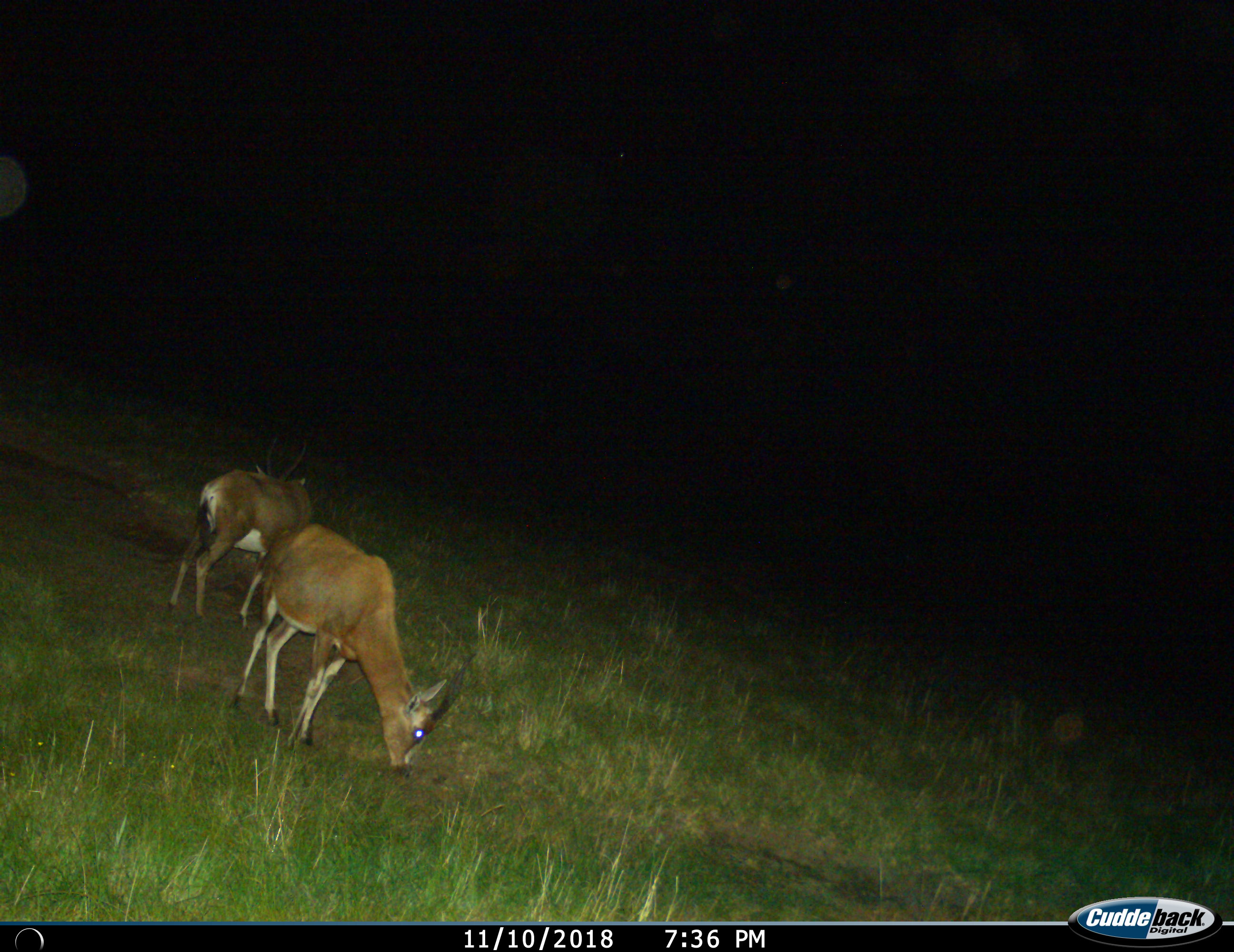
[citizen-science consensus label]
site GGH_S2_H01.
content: unidentified animal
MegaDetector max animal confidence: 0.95